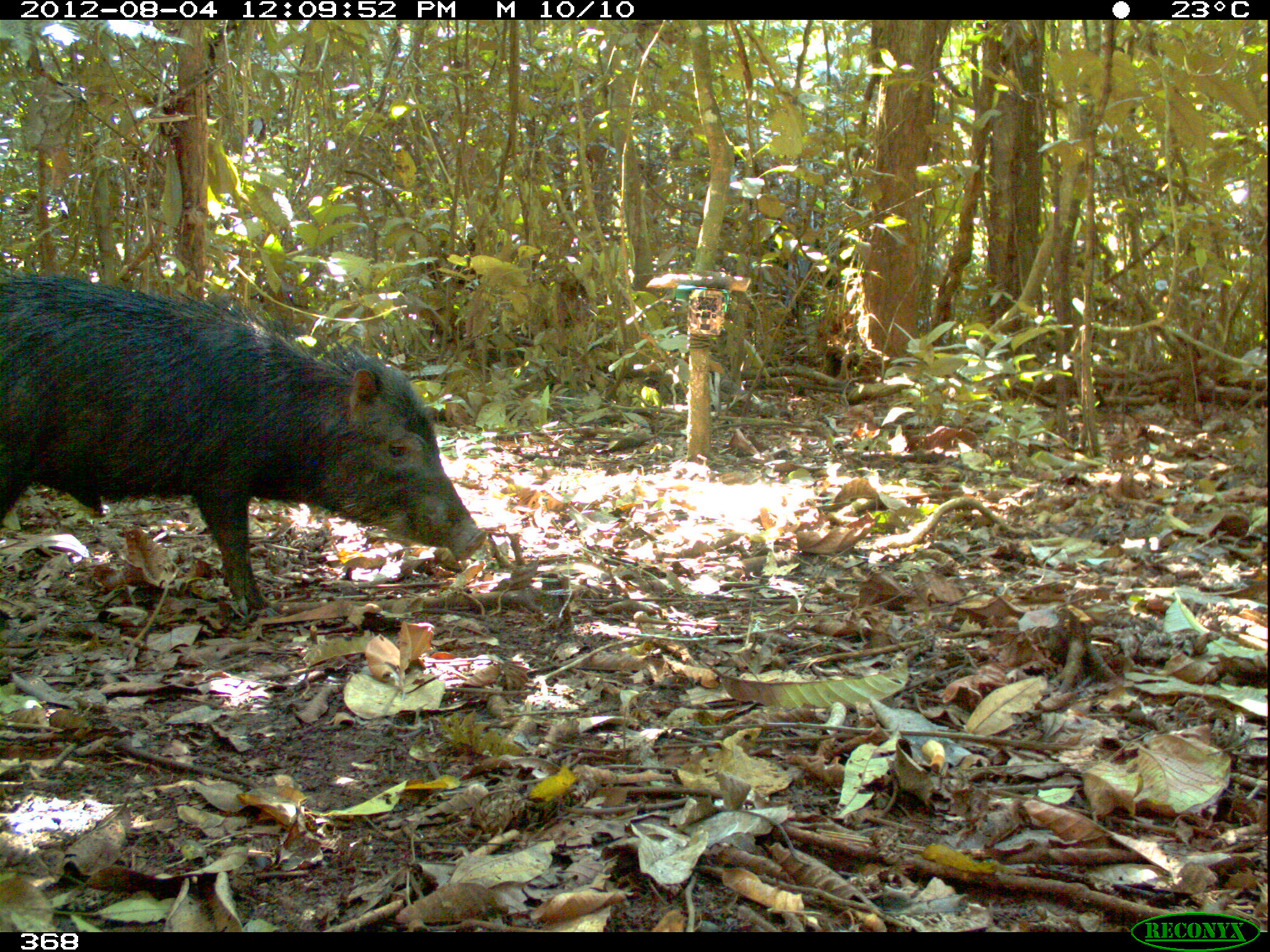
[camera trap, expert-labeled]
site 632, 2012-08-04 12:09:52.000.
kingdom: Animalia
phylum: Chordata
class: Mammalia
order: Artiodactyla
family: Tayassuidae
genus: Tayassu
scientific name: Tayassu pecari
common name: white-lipped peccary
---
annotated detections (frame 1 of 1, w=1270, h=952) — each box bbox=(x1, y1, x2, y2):
tayassu pecari: bbox=(0, 271, 487, 618)